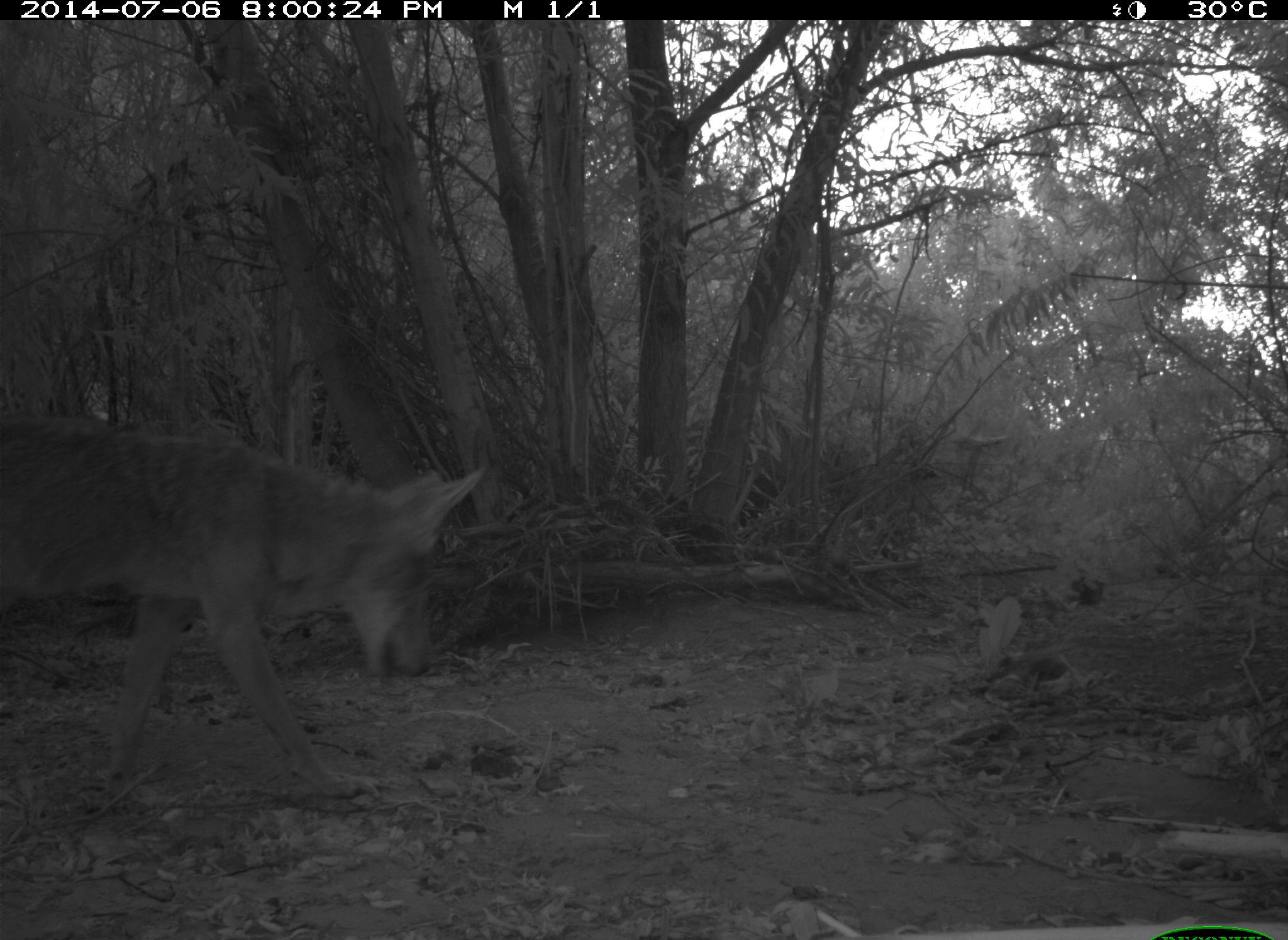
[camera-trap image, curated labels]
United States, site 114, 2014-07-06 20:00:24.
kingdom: Animalia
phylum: Chordata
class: Mammalia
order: Carnivora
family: Canidae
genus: Canis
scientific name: Canis latrans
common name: coyote